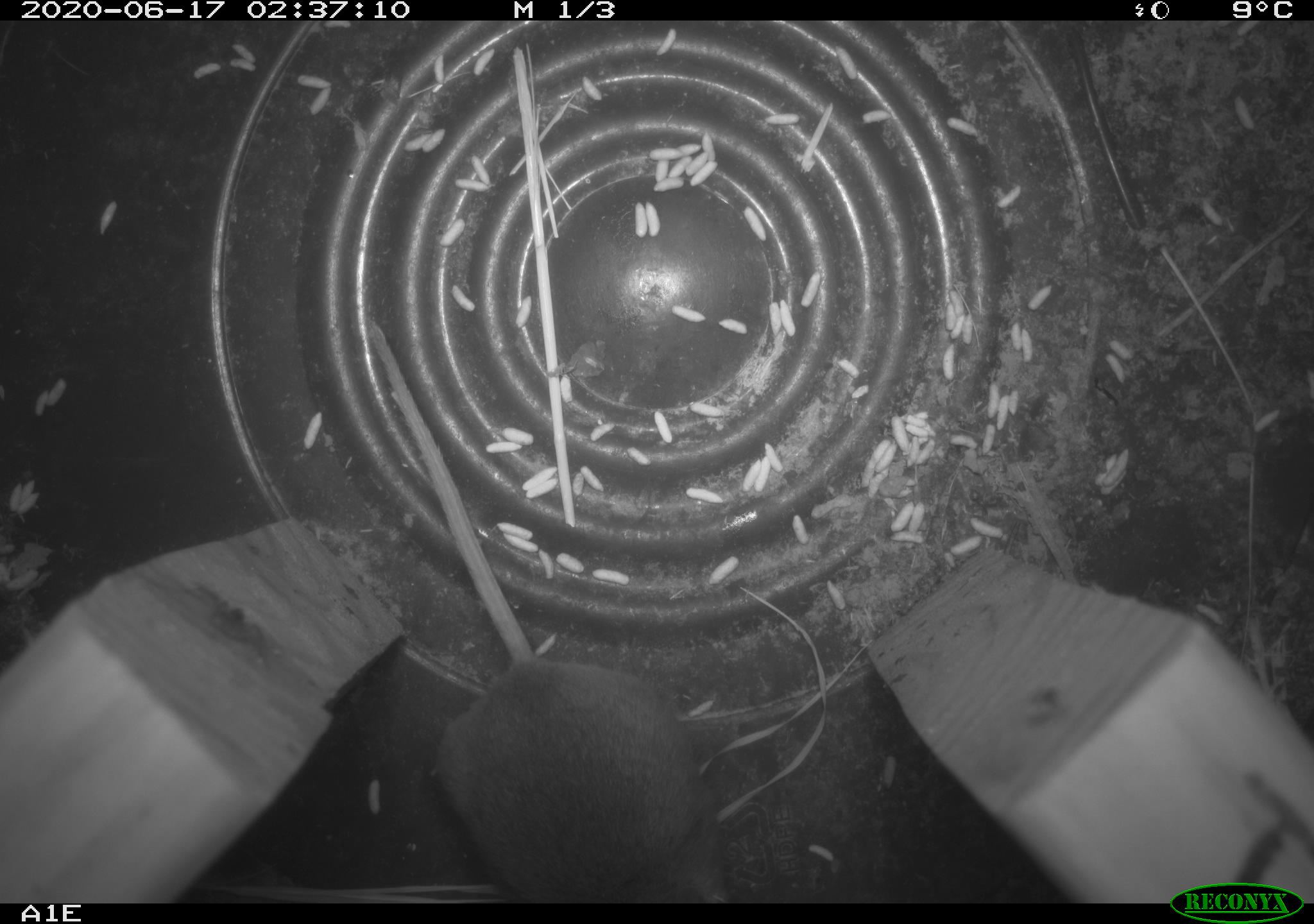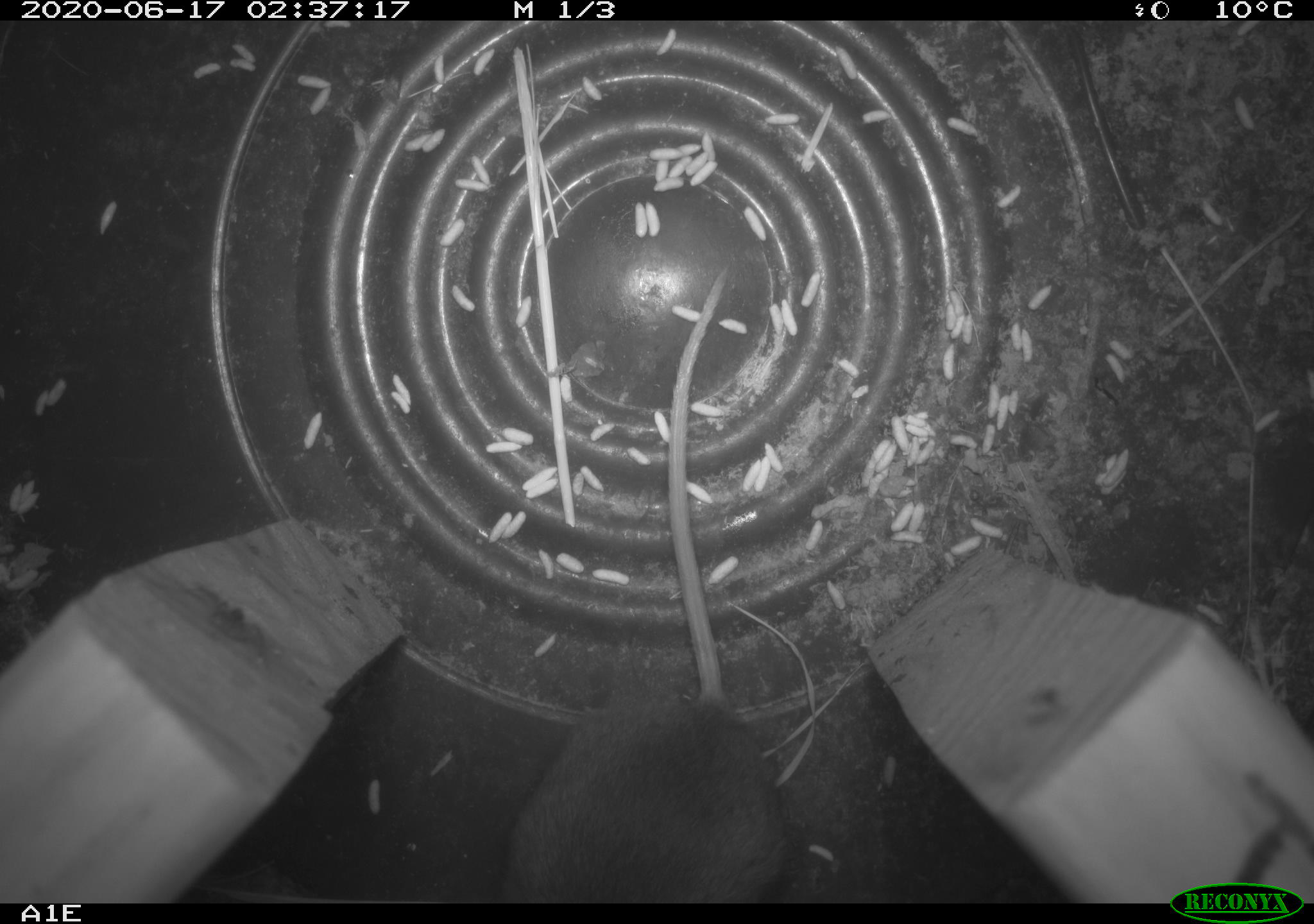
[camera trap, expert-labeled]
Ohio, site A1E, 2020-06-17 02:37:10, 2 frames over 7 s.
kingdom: Animalia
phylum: Chordata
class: Mammalia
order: Rodentia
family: Cricetidae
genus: Microtus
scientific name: Microtus pennsylvanicus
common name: meadow vole